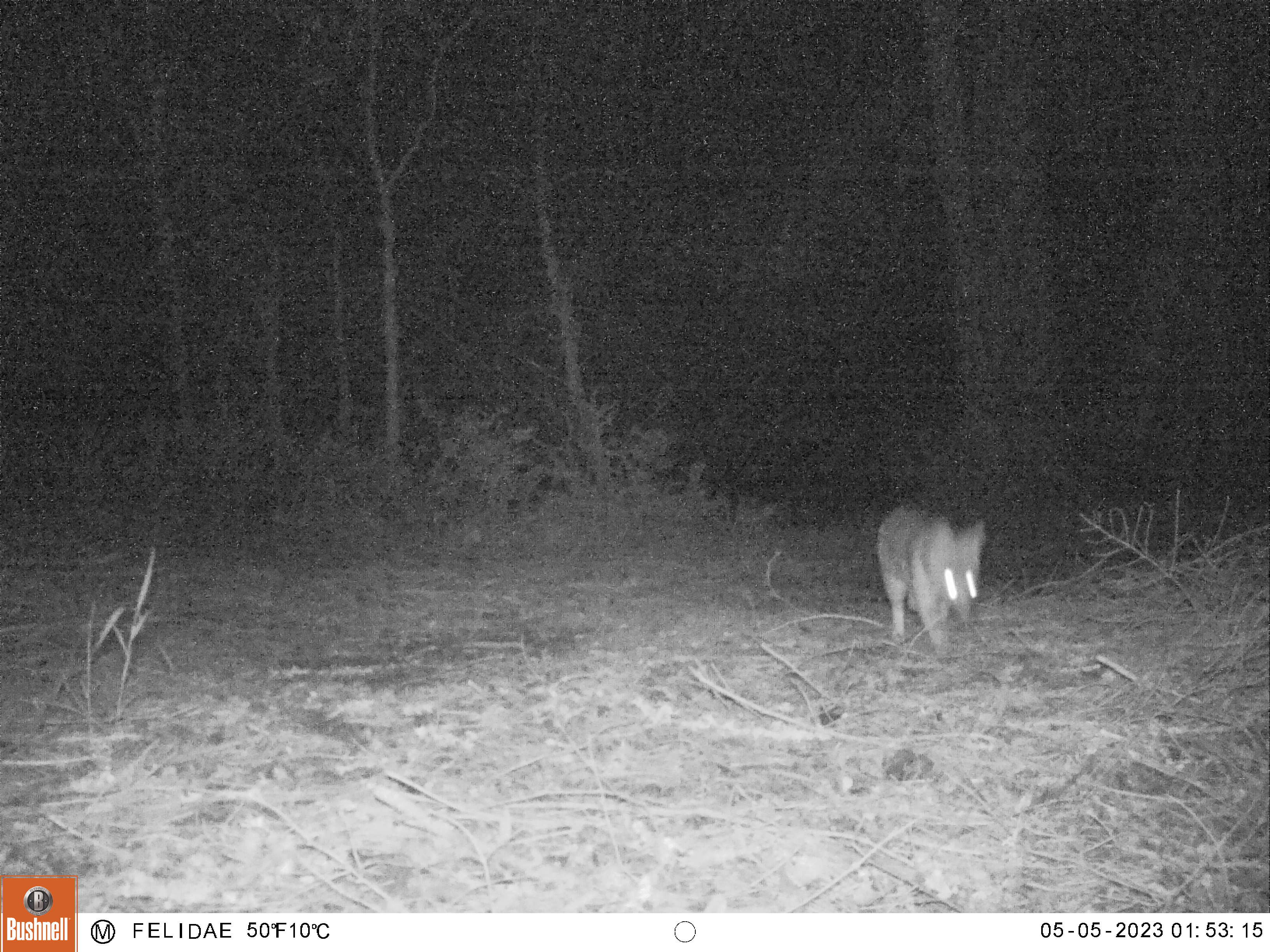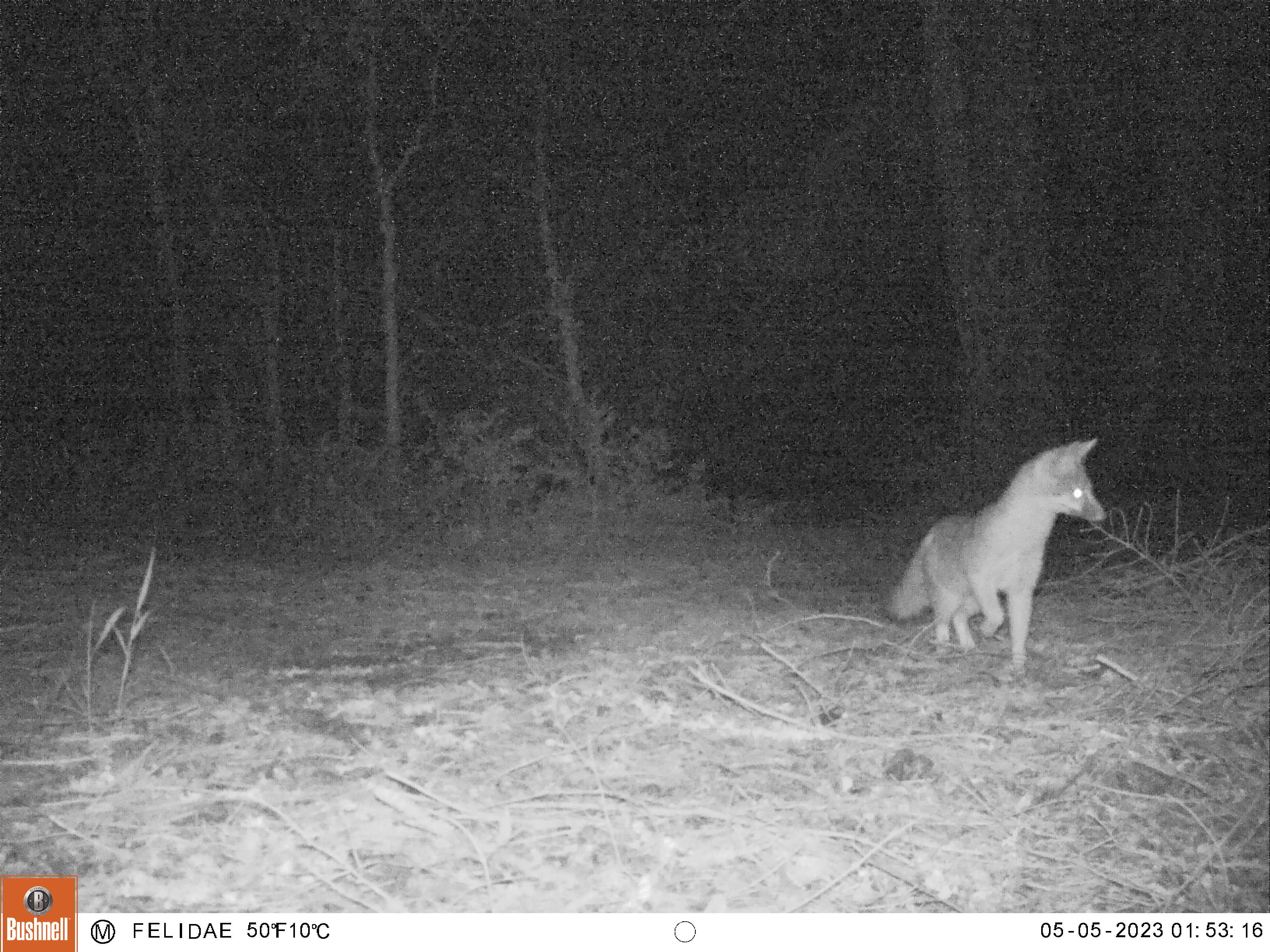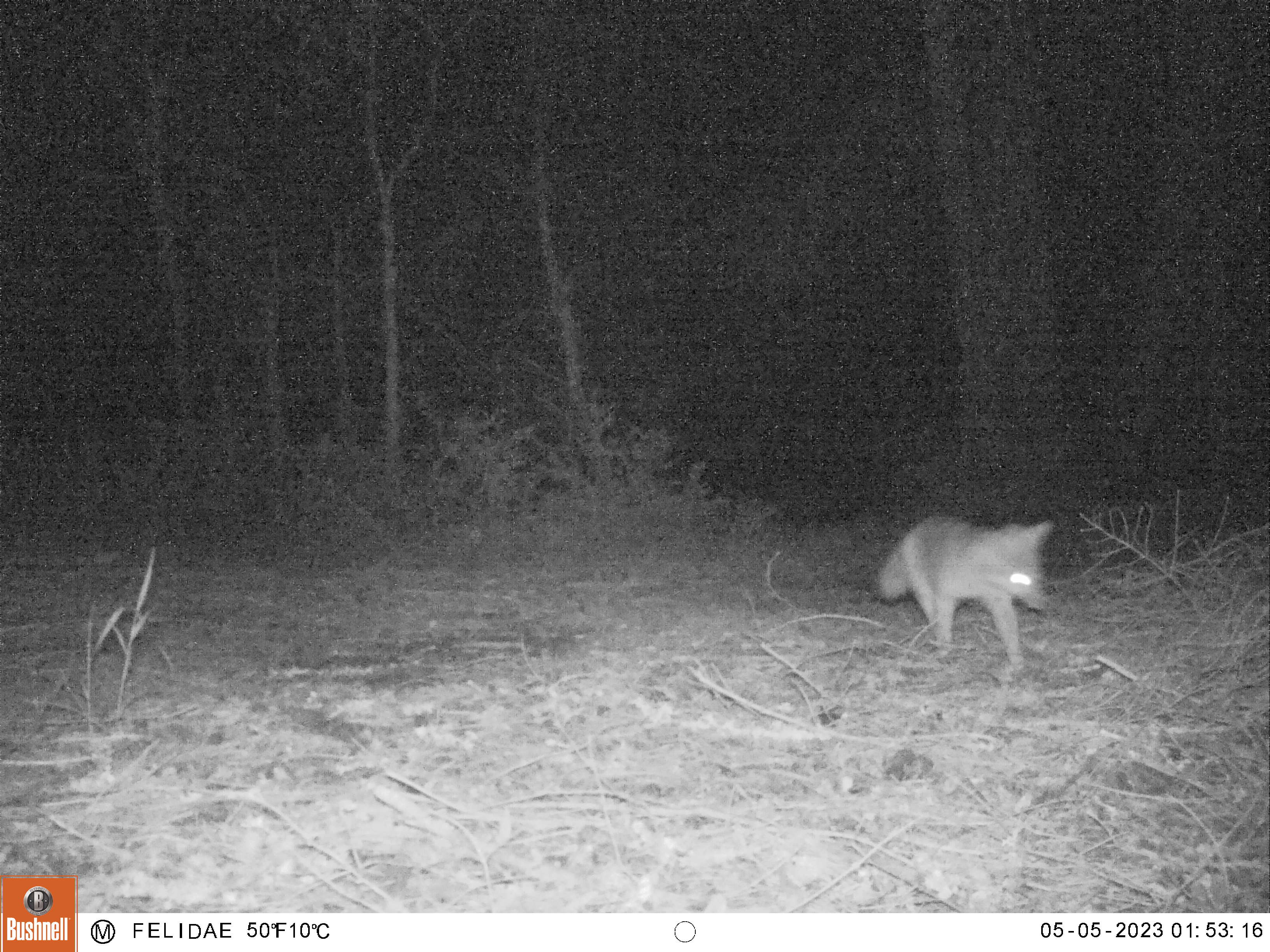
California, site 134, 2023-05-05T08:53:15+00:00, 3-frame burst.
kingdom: Animalia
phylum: Chordata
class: Mammalia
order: Carnivora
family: Canidae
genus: Urocyon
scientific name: Urocyon cinereoargenteus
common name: gray fox